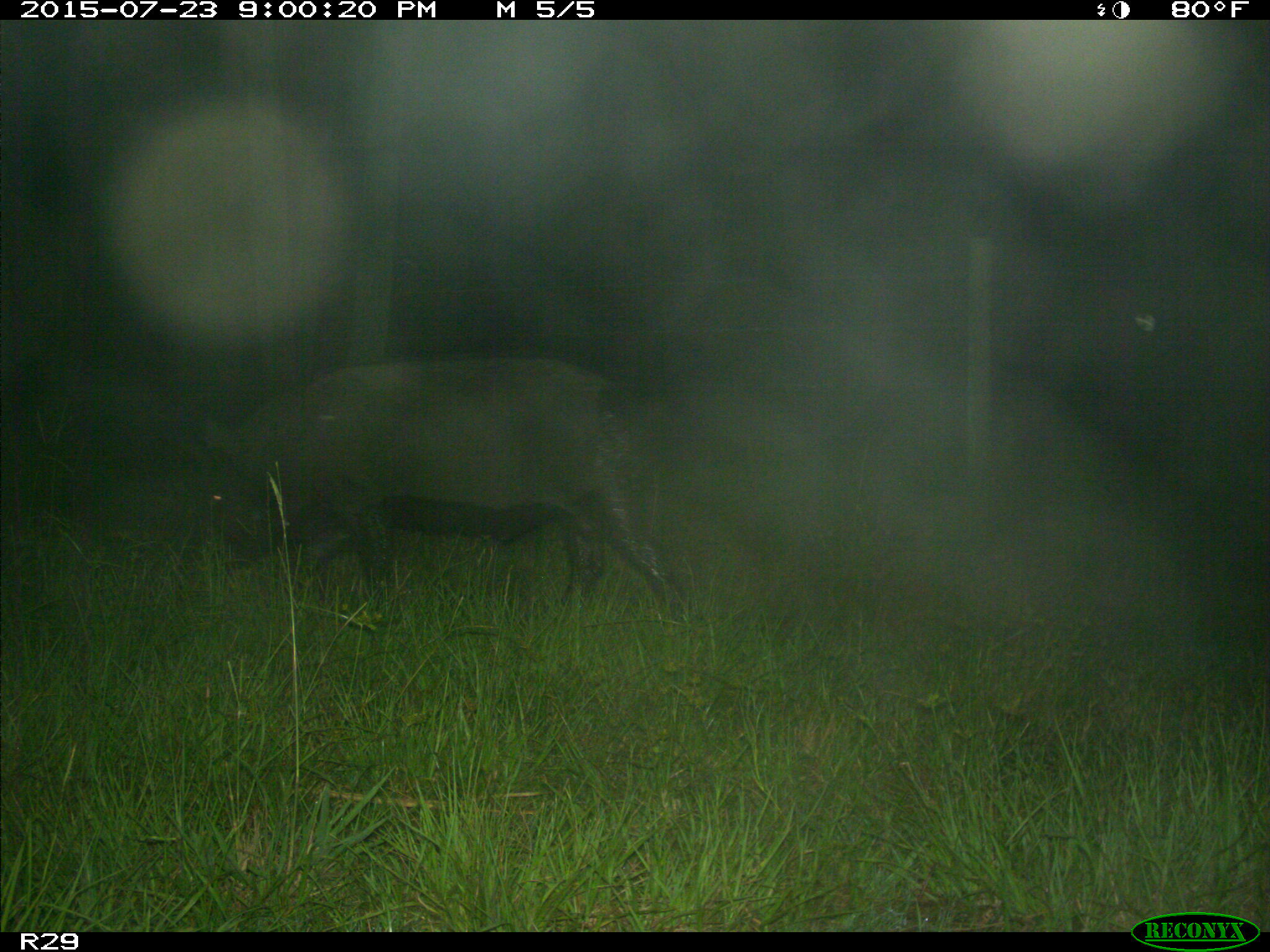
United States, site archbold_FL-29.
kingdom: Animalia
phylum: Chordata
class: Mammalia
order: Artiodactyla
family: Suidae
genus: Sus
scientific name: Sus scrofa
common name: wild boar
Sus scrofa (wild boar).